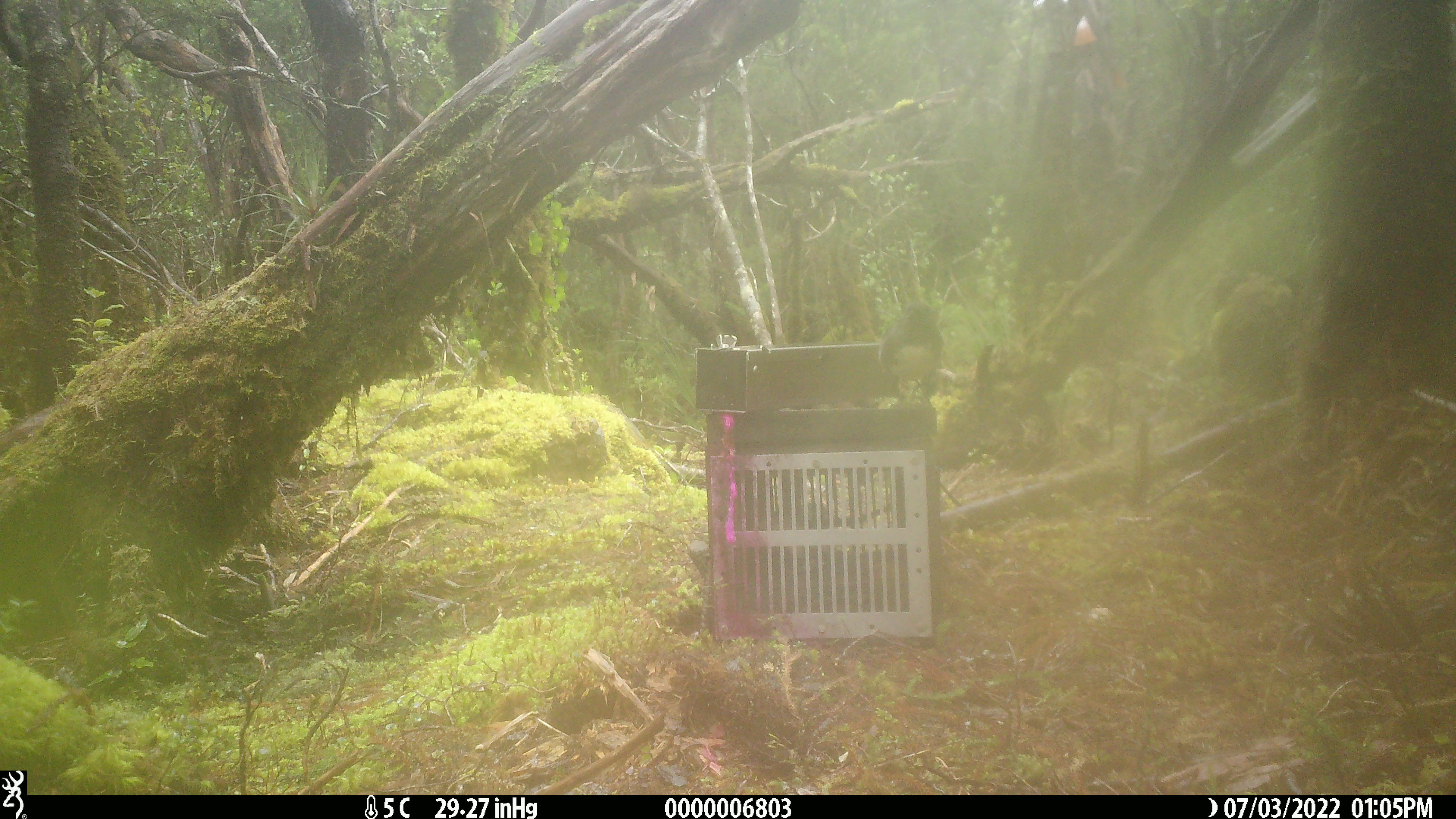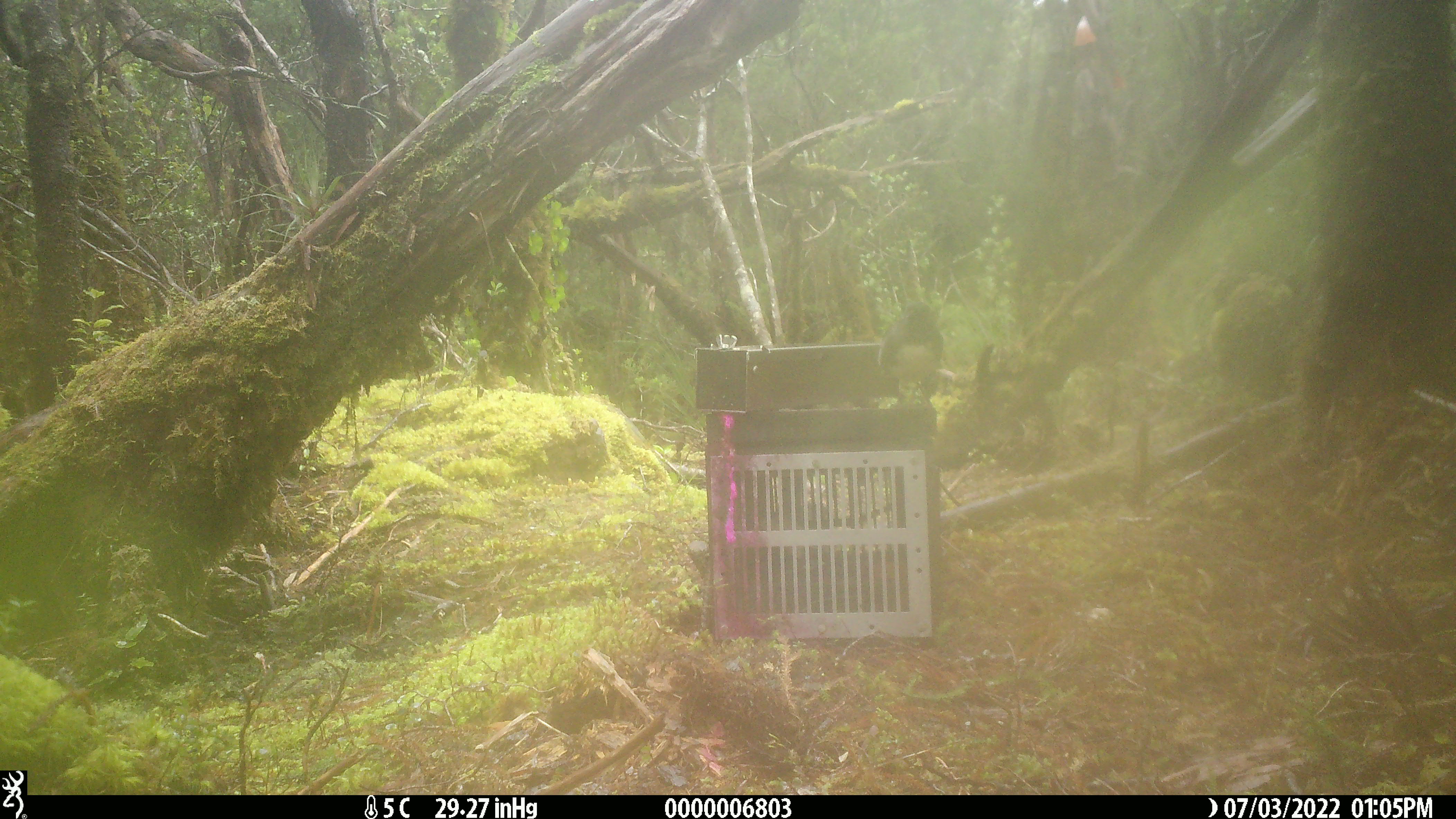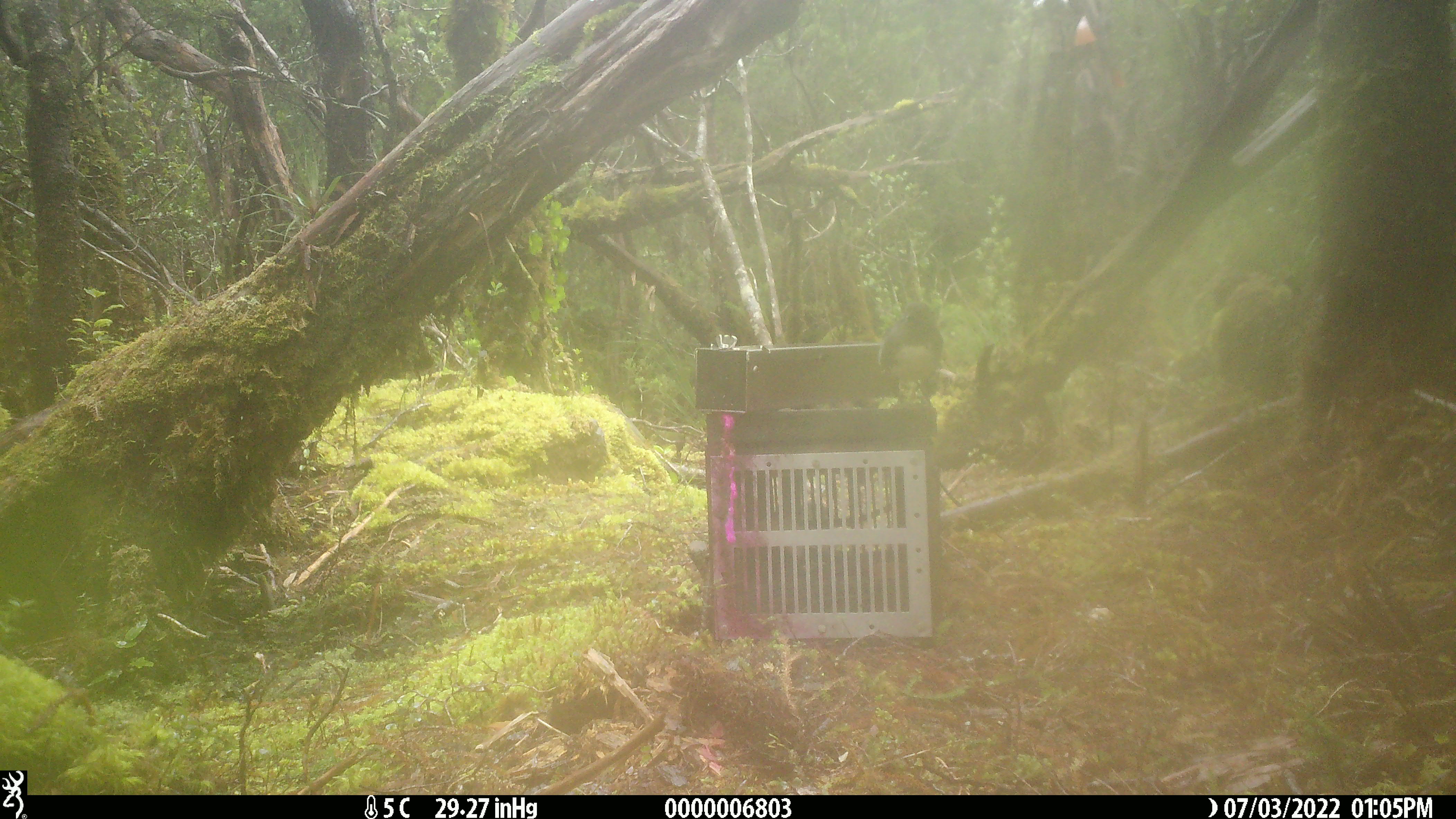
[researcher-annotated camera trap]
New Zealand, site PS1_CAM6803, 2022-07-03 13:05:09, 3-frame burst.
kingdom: Animalia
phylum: Chordata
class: Aves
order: Passeriformes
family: Petroicidae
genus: Petroica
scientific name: Petroica australis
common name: new zealand robin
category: robin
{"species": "robin (new zealand robin) (Petroica australis)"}